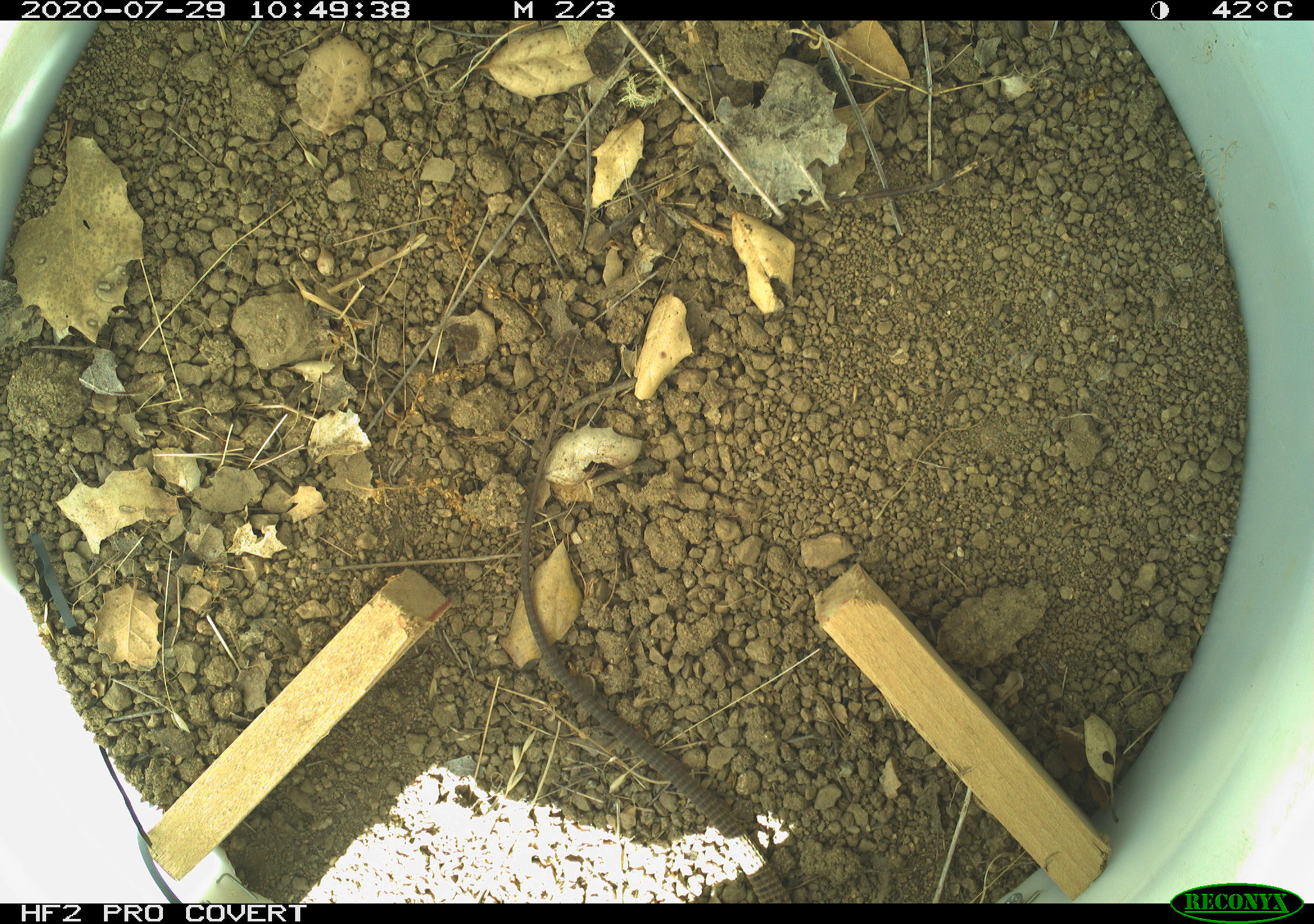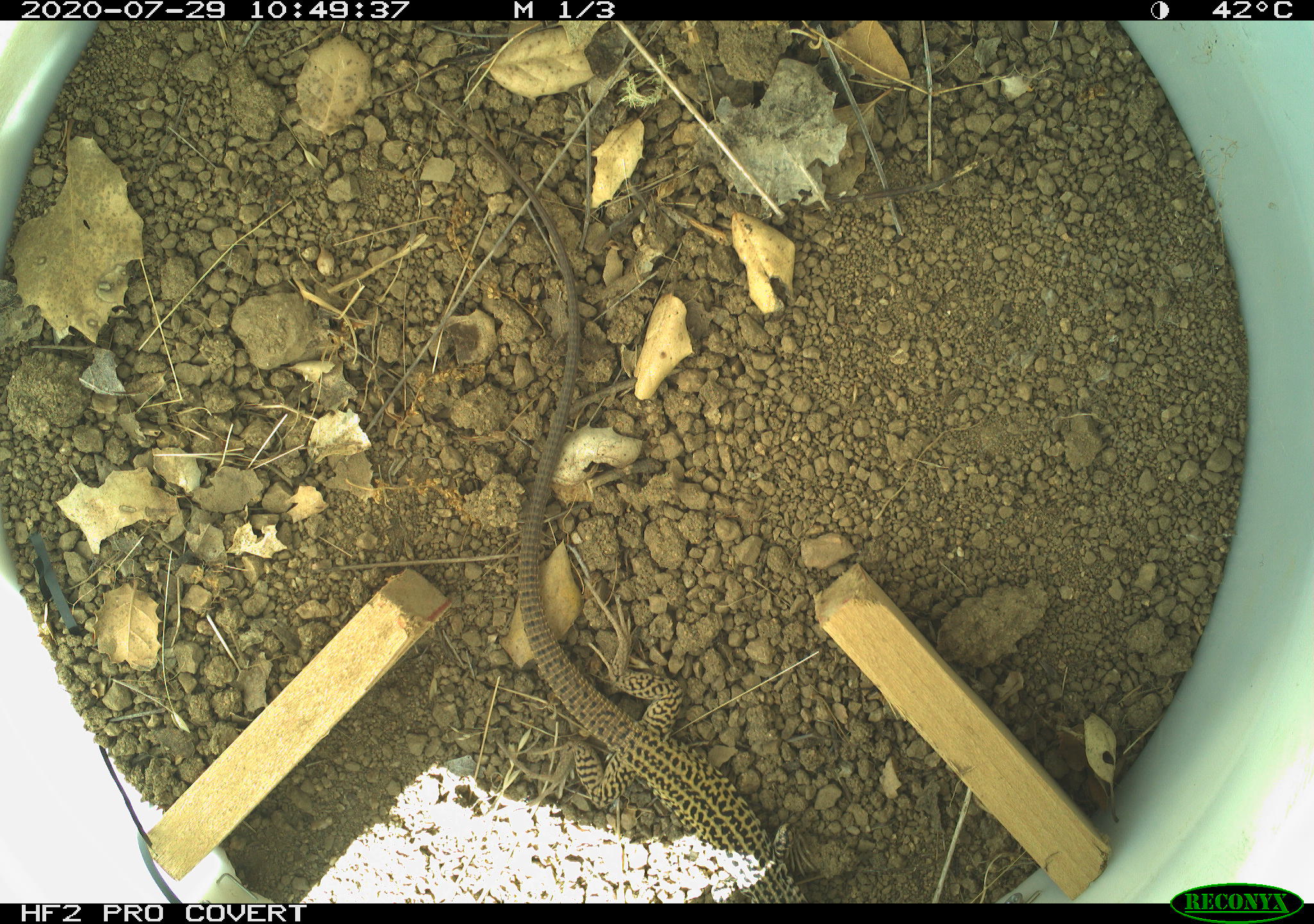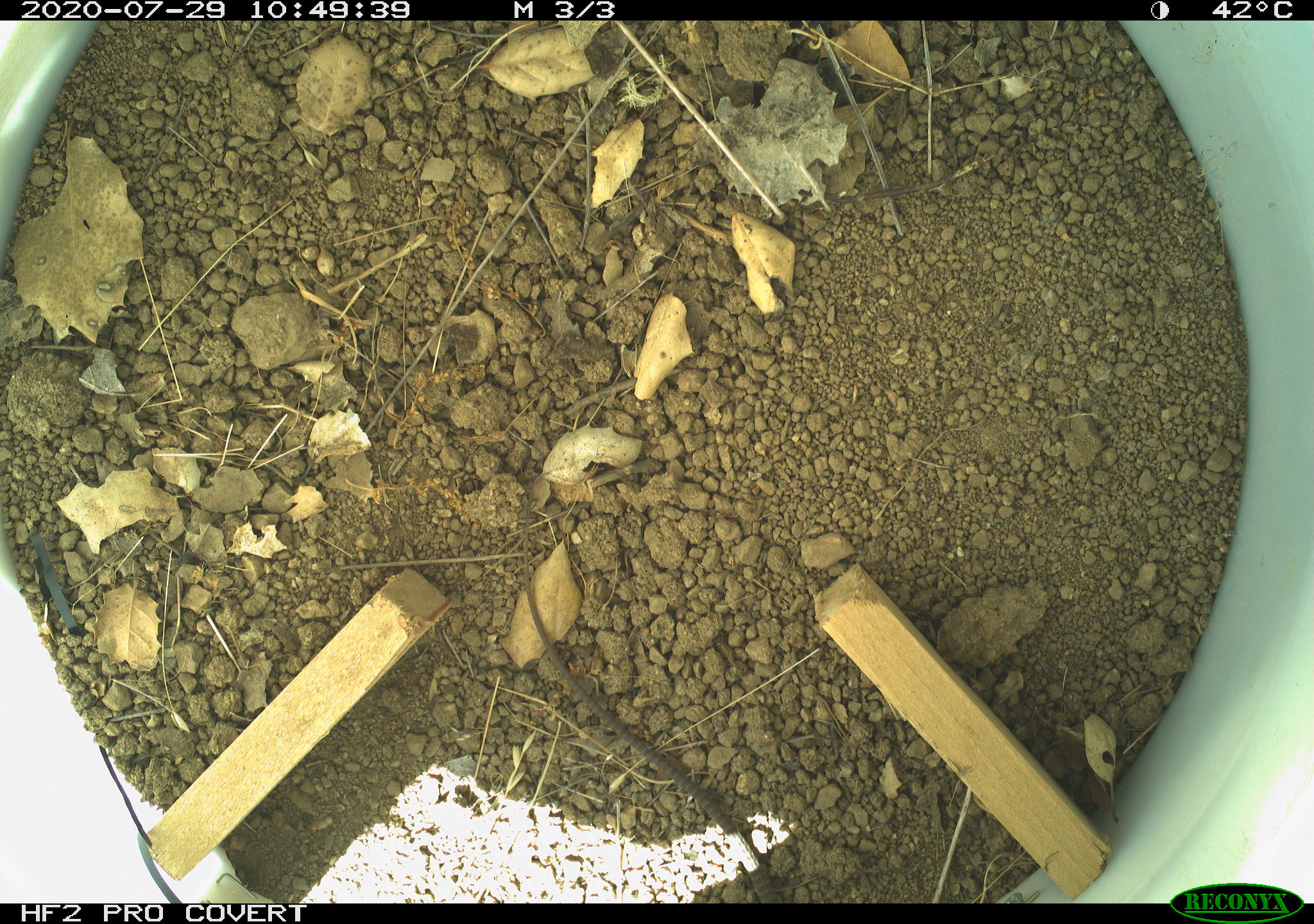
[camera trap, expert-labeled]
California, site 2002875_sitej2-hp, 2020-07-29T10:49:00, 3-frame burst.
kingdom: Animalia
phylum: Chordata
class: Reptilia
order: Squamata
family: Teiidae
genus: Aspidoscelis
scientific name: Aspidoscelis tigris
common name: western whiptail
Western whiptail (Aspidoscelis tigris).